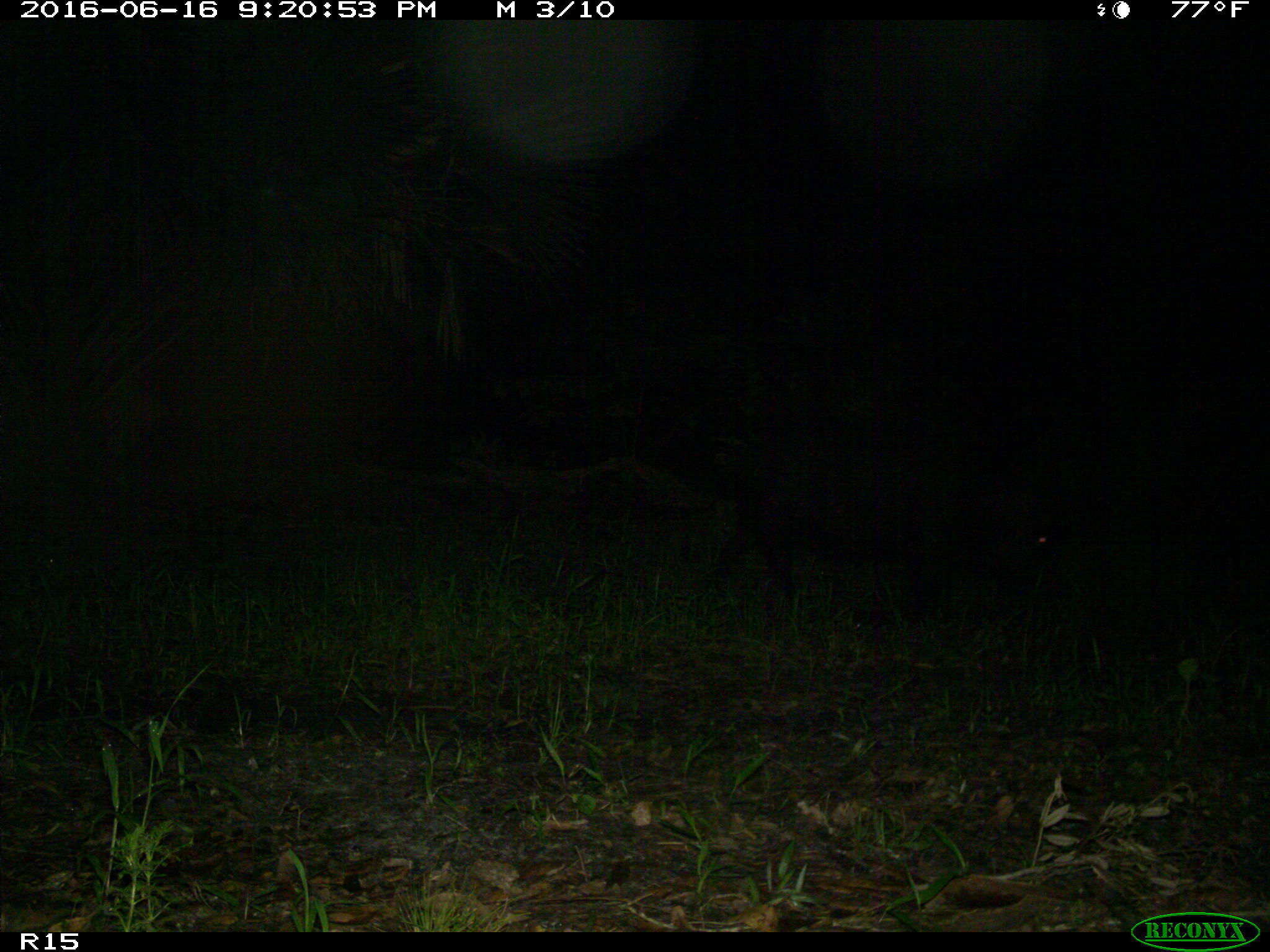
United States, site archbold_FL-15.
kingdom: Animalia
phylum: Chordata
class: Mammalia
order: Artiodactyla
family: Suidae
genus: Sus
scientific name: Sus scrofa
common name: wild boar